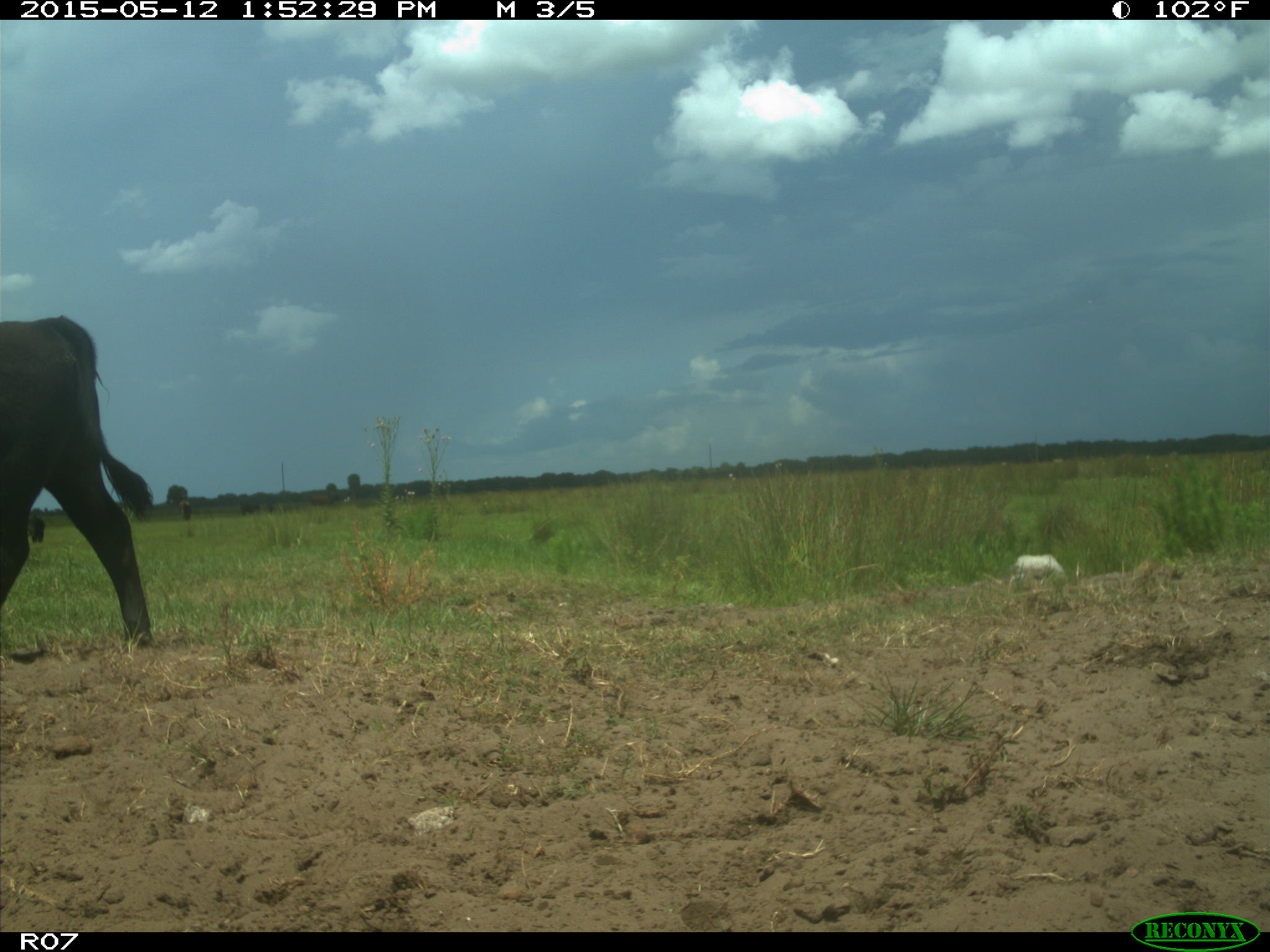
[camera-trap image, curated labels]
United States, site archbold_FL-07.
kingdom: Animalia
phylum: Chordata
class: Mammalia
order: Artiodactyla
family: Bovidae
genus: Bos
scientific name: Bos taurus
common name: domestic cow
Bos taurus (domestic cow).